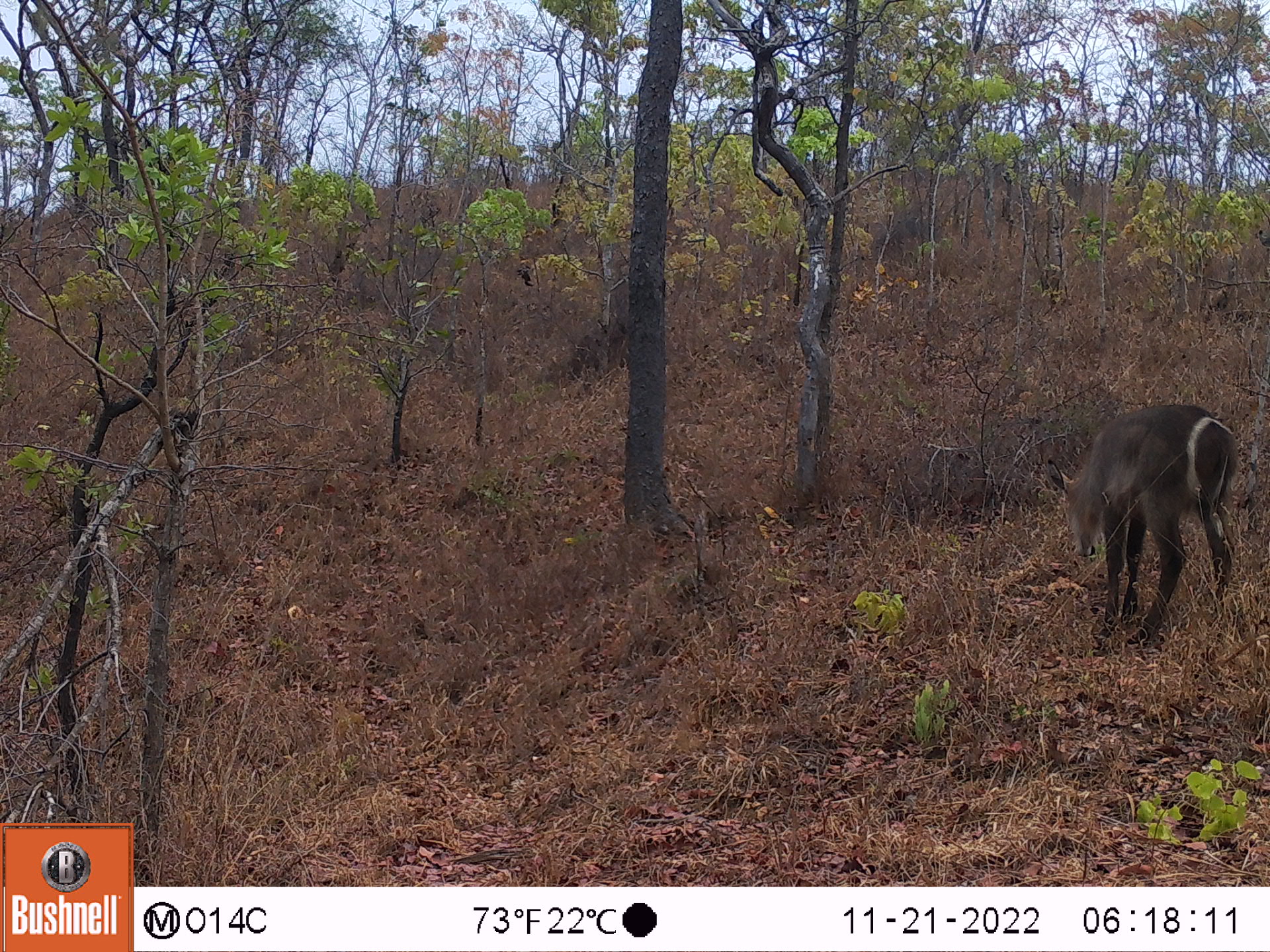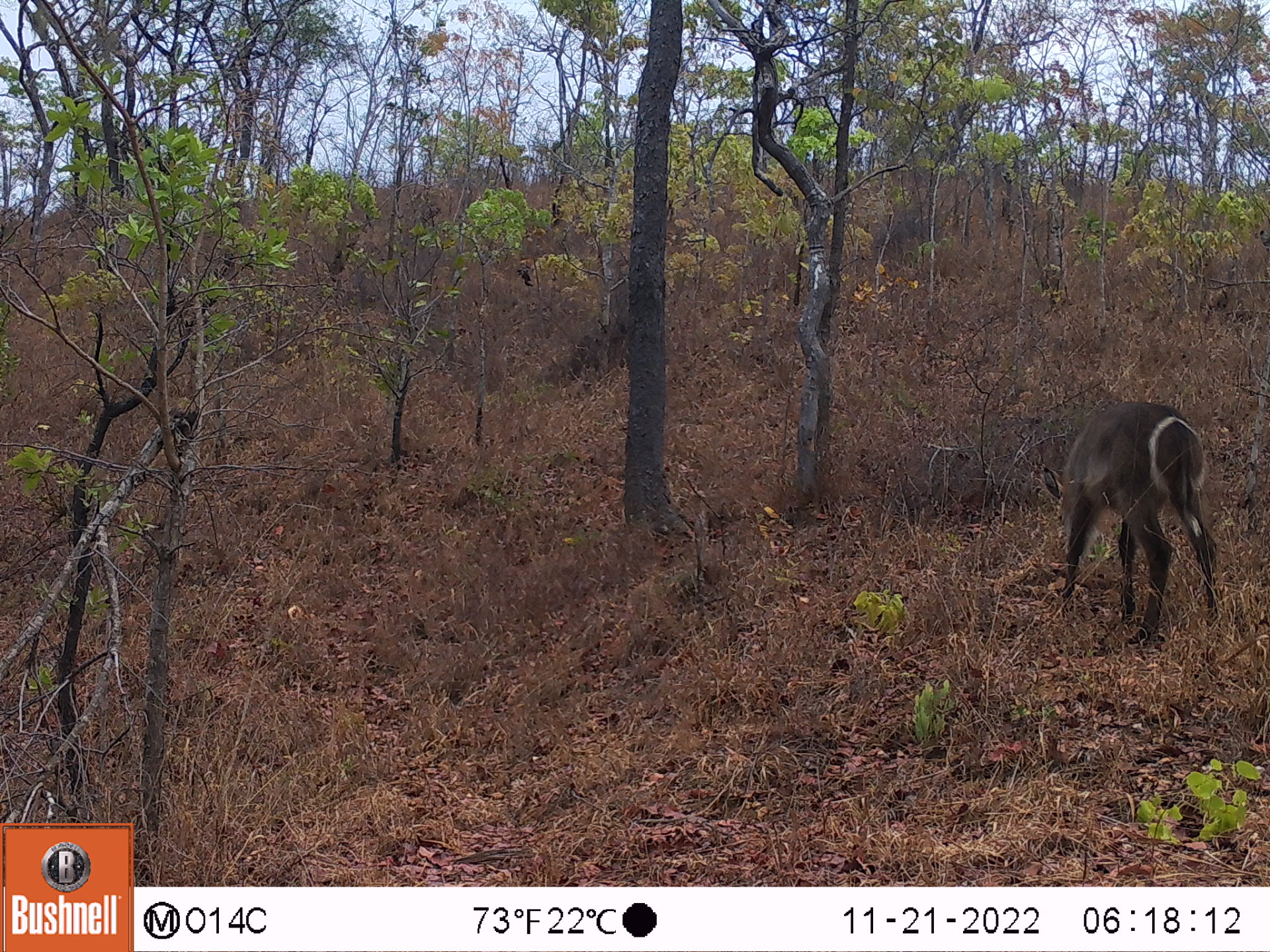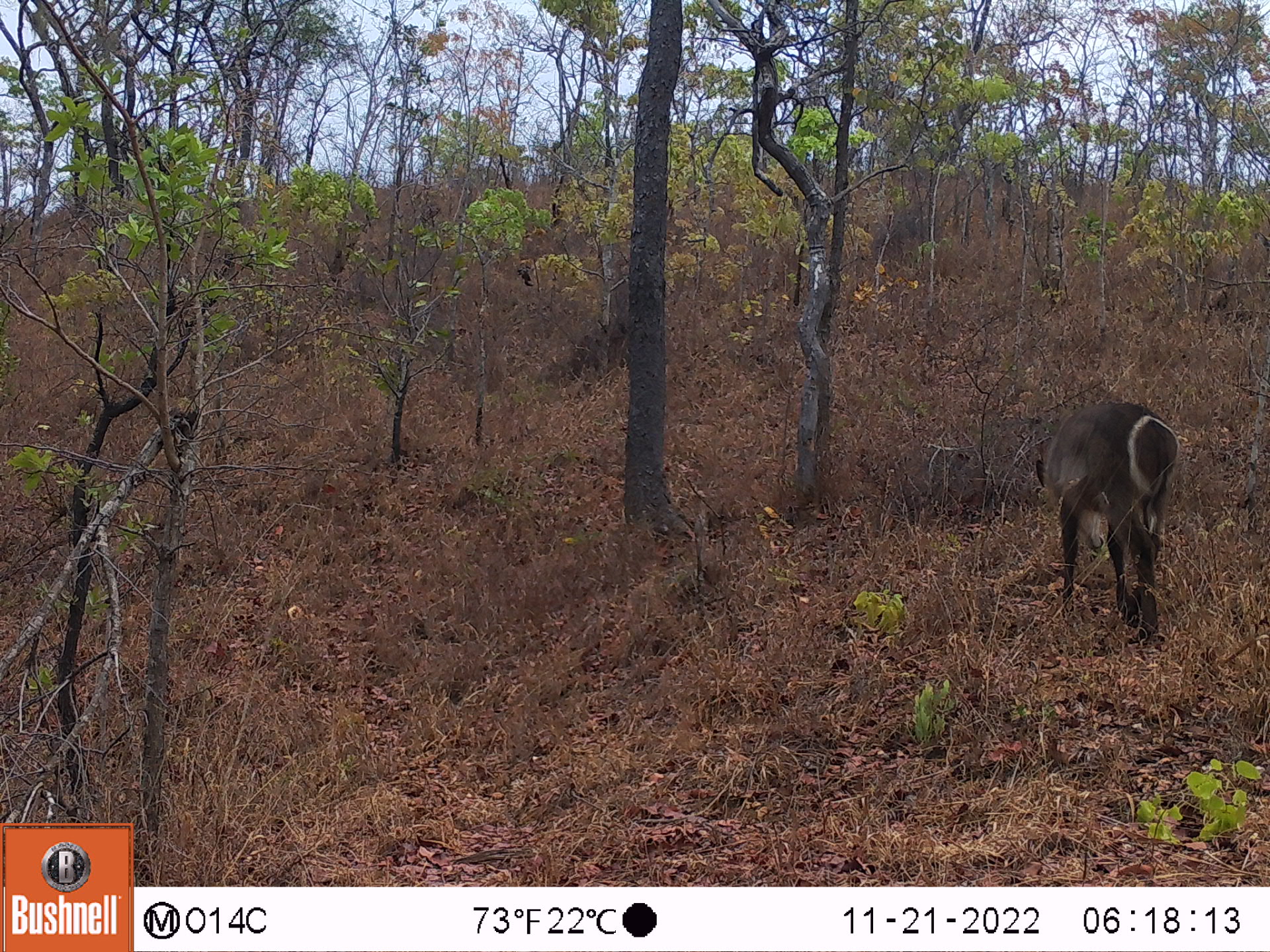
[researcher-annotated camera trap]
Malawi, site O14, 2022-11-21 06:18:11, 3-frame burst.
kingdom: Animalia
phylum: Chordata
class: Mammalia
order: Artiodactyla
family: Bovidae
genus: Kobus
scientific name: Kobus ellipsiprymnus ellipsiprymnus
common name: common waterbuck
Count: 1.